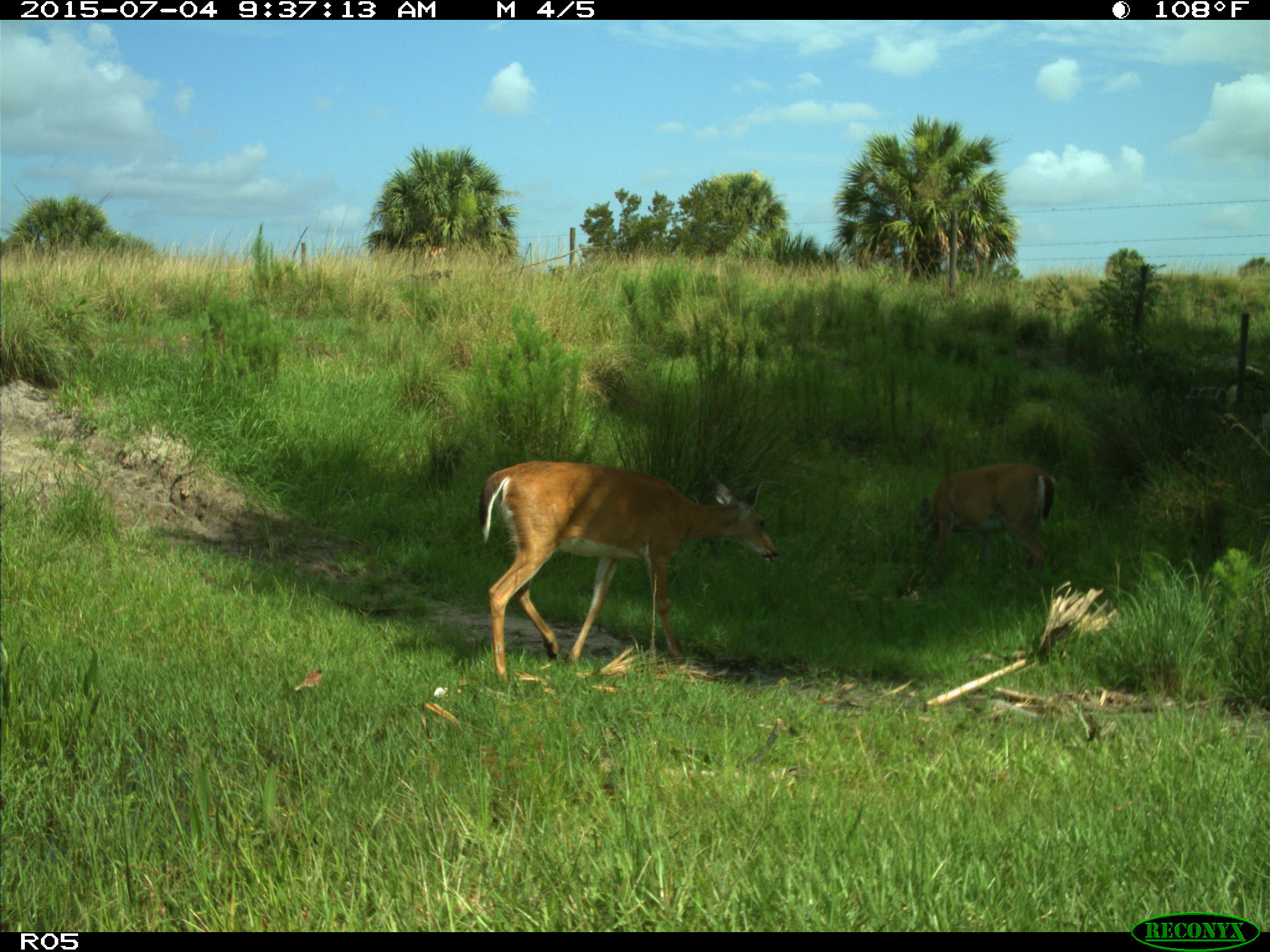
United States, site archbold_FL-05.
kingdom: Animalia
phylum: Chordata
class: Mammalia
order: Artiodactyla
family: Cervidae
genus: Odocoileus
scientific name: Odocoileus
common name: deer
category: unidentified deer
Unidentified deer (deer) (Odocoileus).